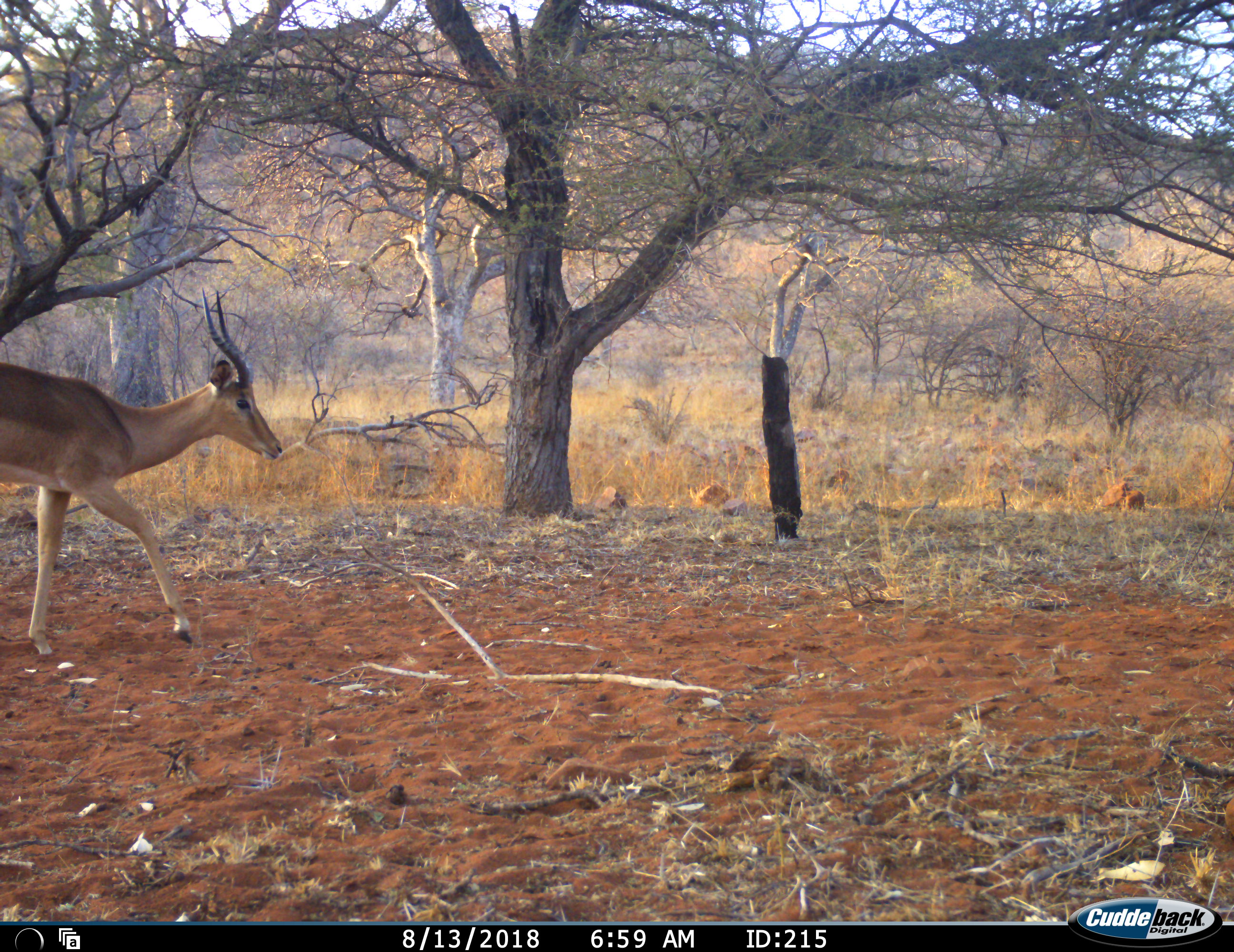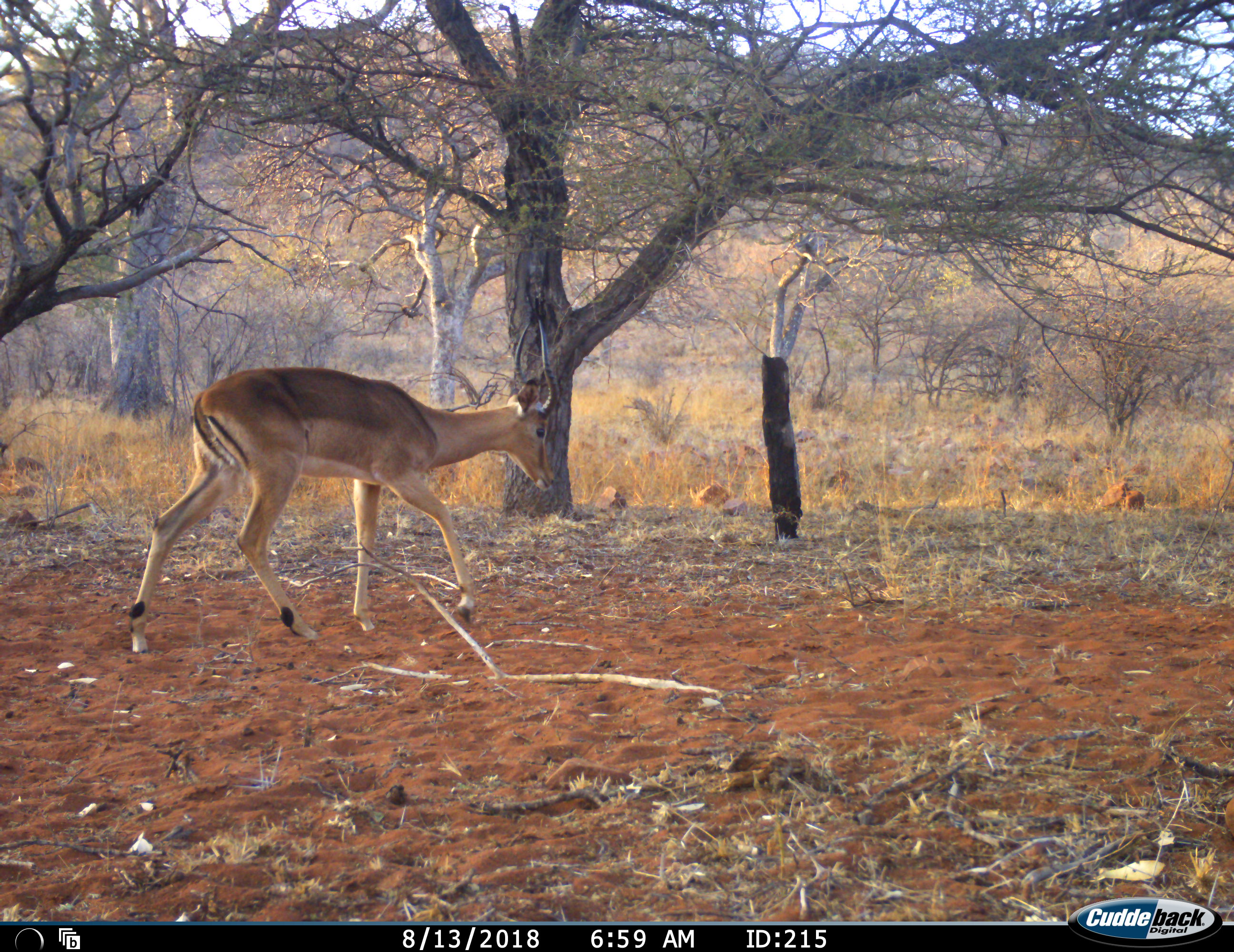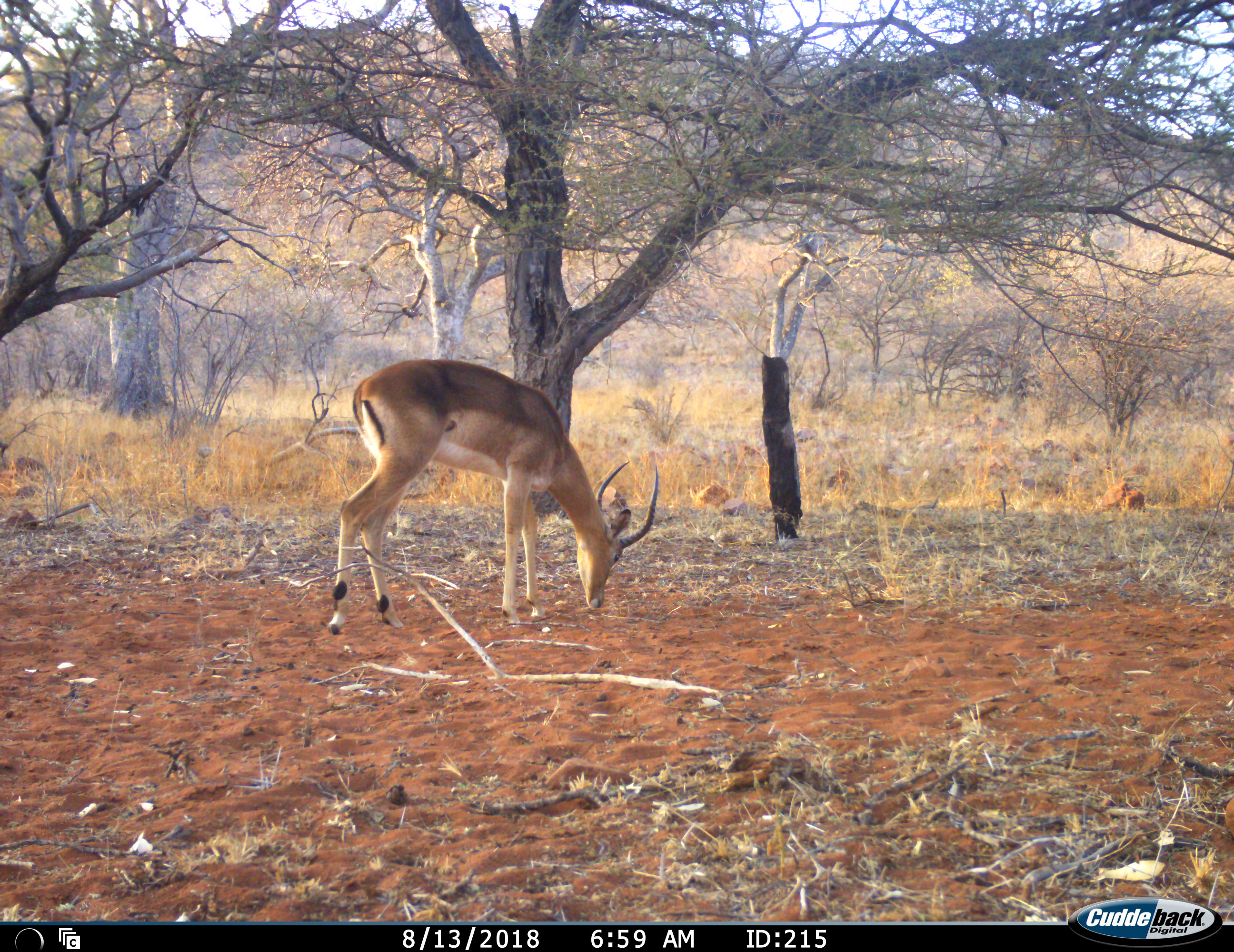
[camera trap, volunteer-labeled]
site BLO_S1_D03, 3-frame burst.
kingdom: Animalia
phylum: Chordata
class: Mammalia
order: Artiodactyla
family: Bovidae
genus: Aepyceros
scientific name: Aepyceros melampus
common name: impala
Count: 1.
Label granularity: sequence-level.